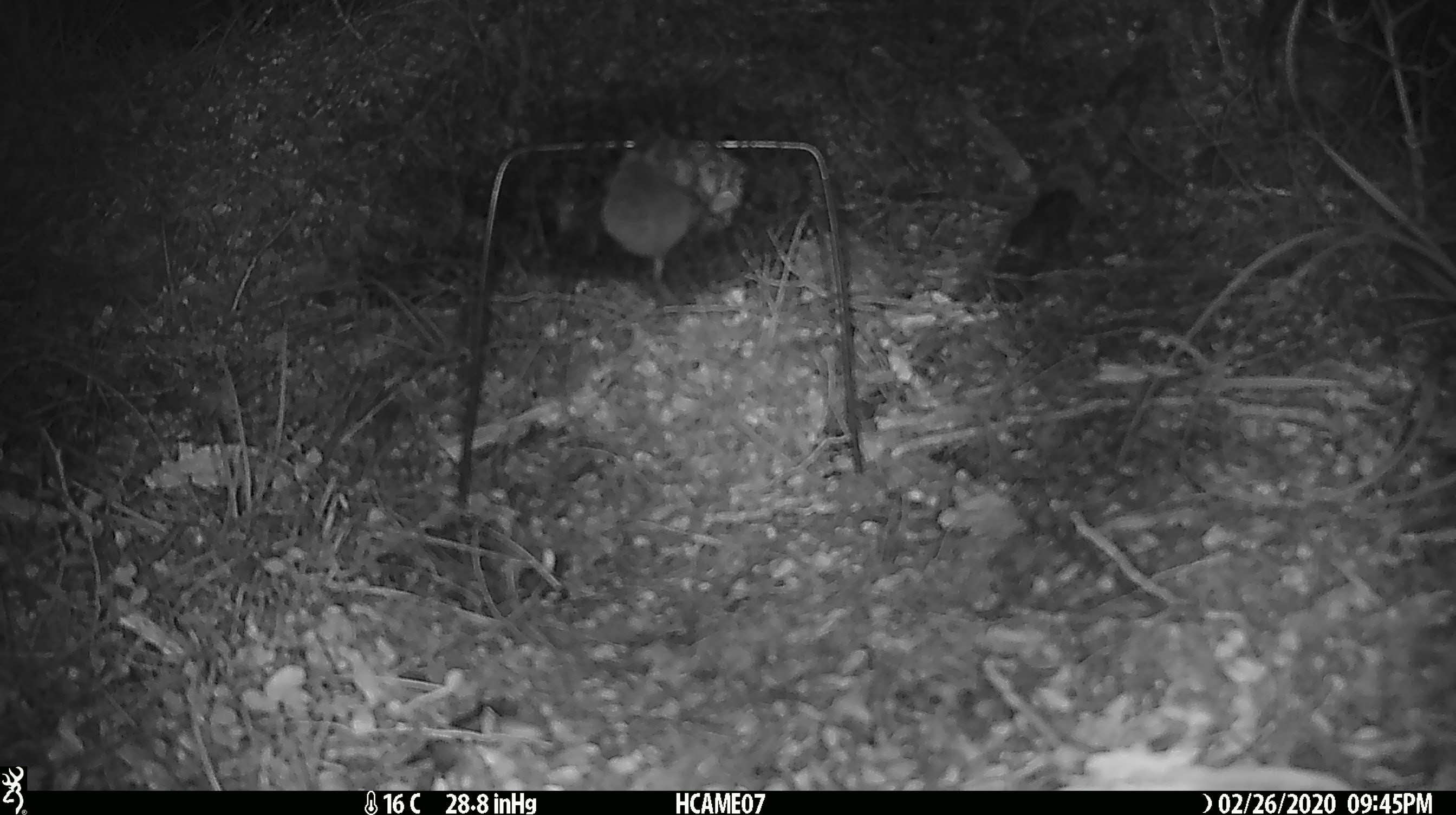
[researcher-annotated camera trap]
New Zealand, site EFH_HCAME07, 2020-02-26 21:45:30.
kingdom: Animalia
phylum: Chordata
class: Mammalia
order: Rodentia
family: Muridae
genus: Mus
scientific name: Mus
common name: mouse